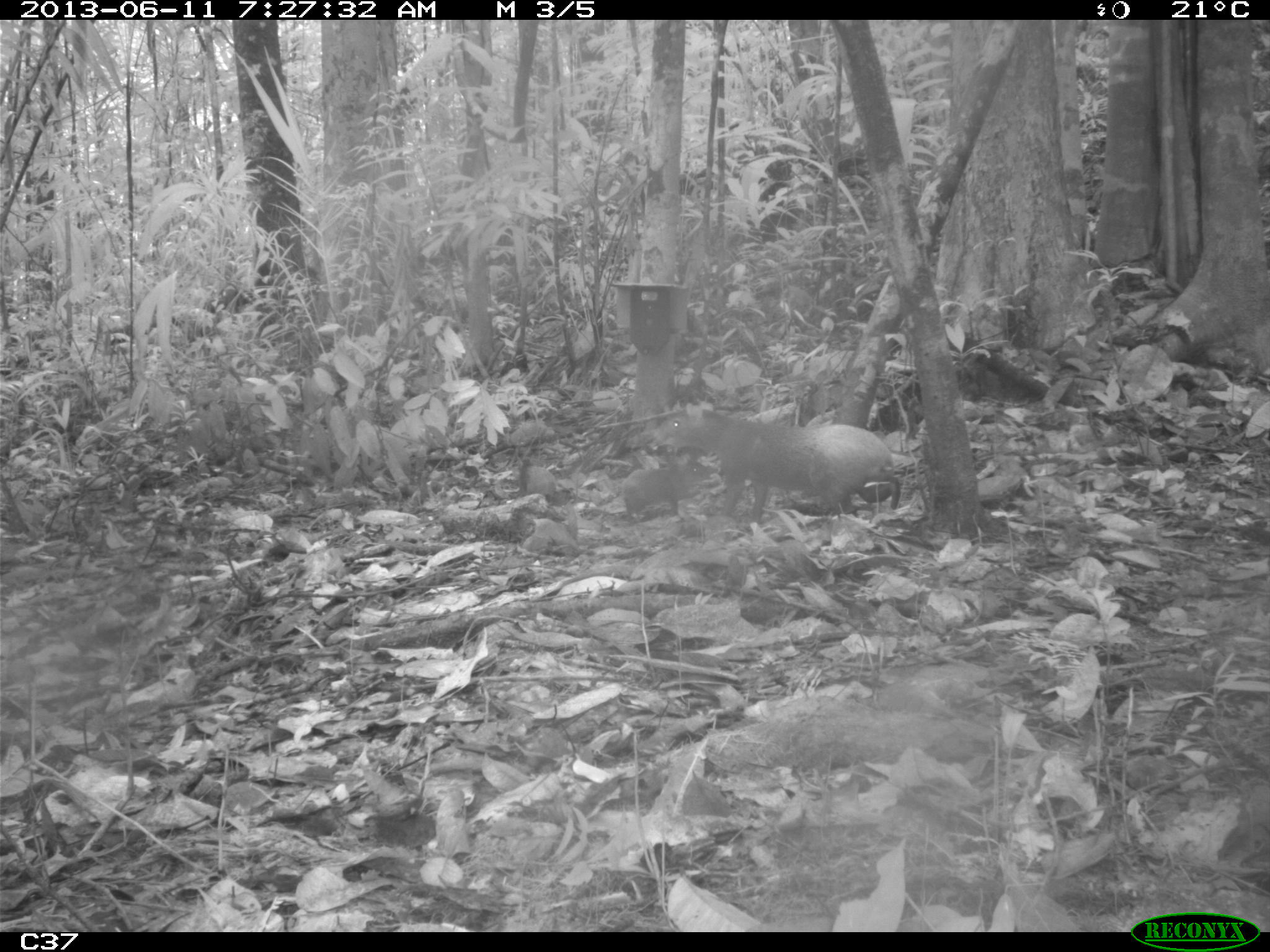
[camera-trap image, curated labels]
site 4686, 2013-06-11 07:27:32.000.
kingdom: Animalia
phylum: Chordata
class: Mammalia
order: Rodentia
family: Dasyproctidae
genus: Dasyprocta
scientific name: Dasyprocta leporina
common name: red-rumped agouti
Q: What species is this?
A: Dasyprocta leporina (red-rumped agouti).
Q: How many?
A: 3.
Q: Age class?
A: Adult.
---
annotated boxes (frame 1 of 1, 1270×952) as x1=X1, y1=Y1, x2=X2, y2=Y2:
dasyprocta leporina: x1=654, y1=402, x2=894, y2=524; x1=621, y1=460, x2=710, y2=523; x1=516, y1=455, x2=557, y2=495